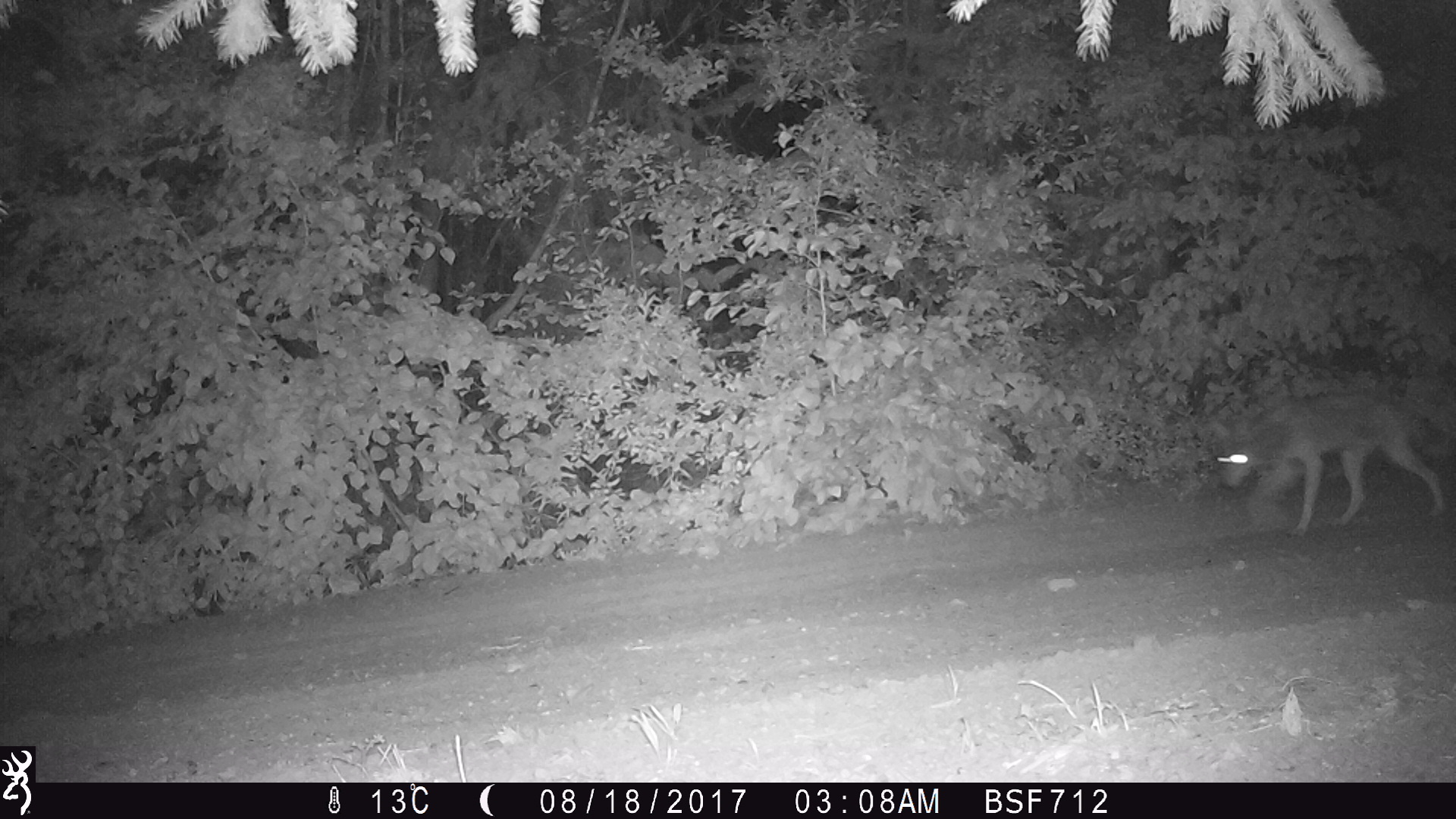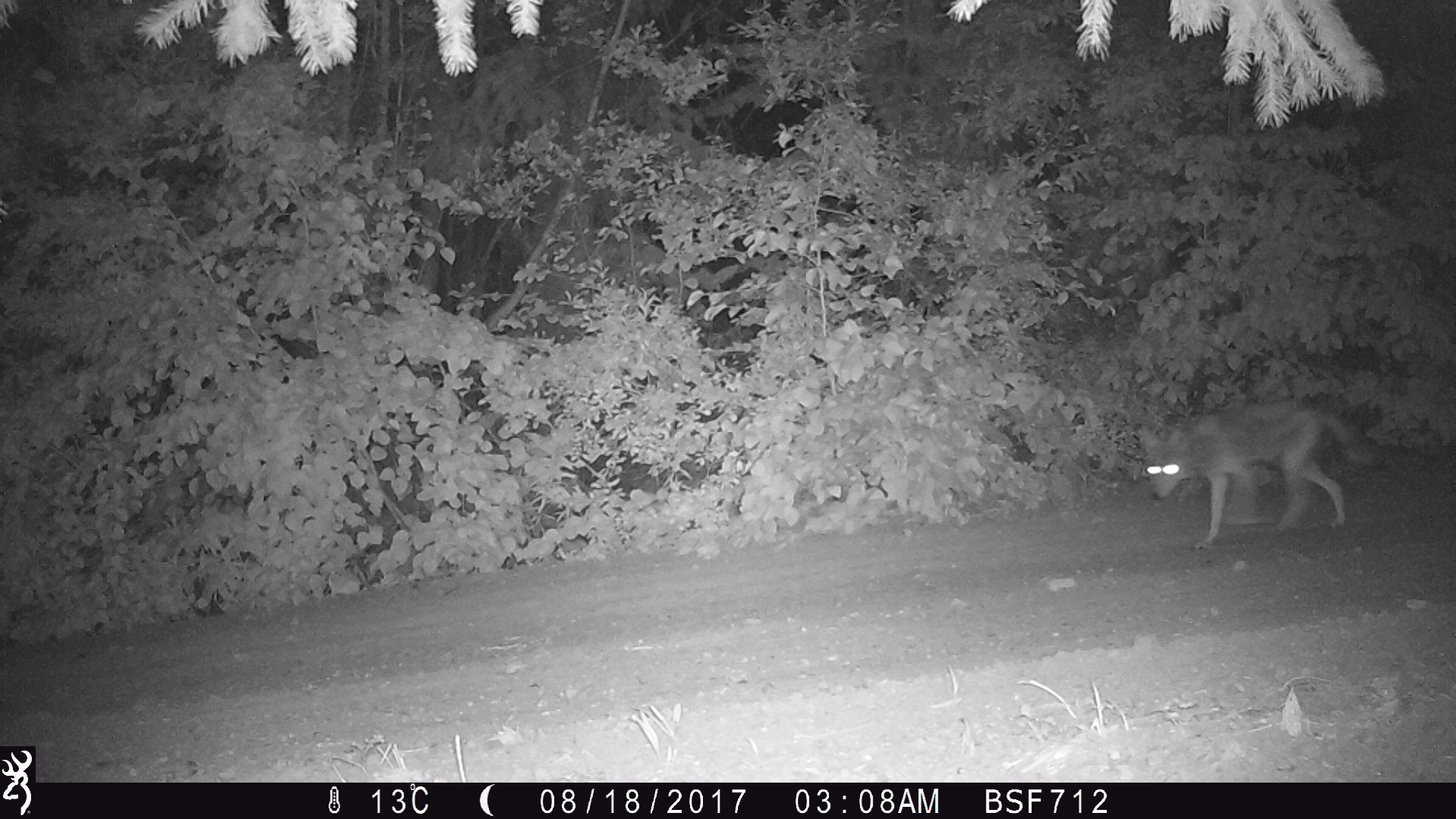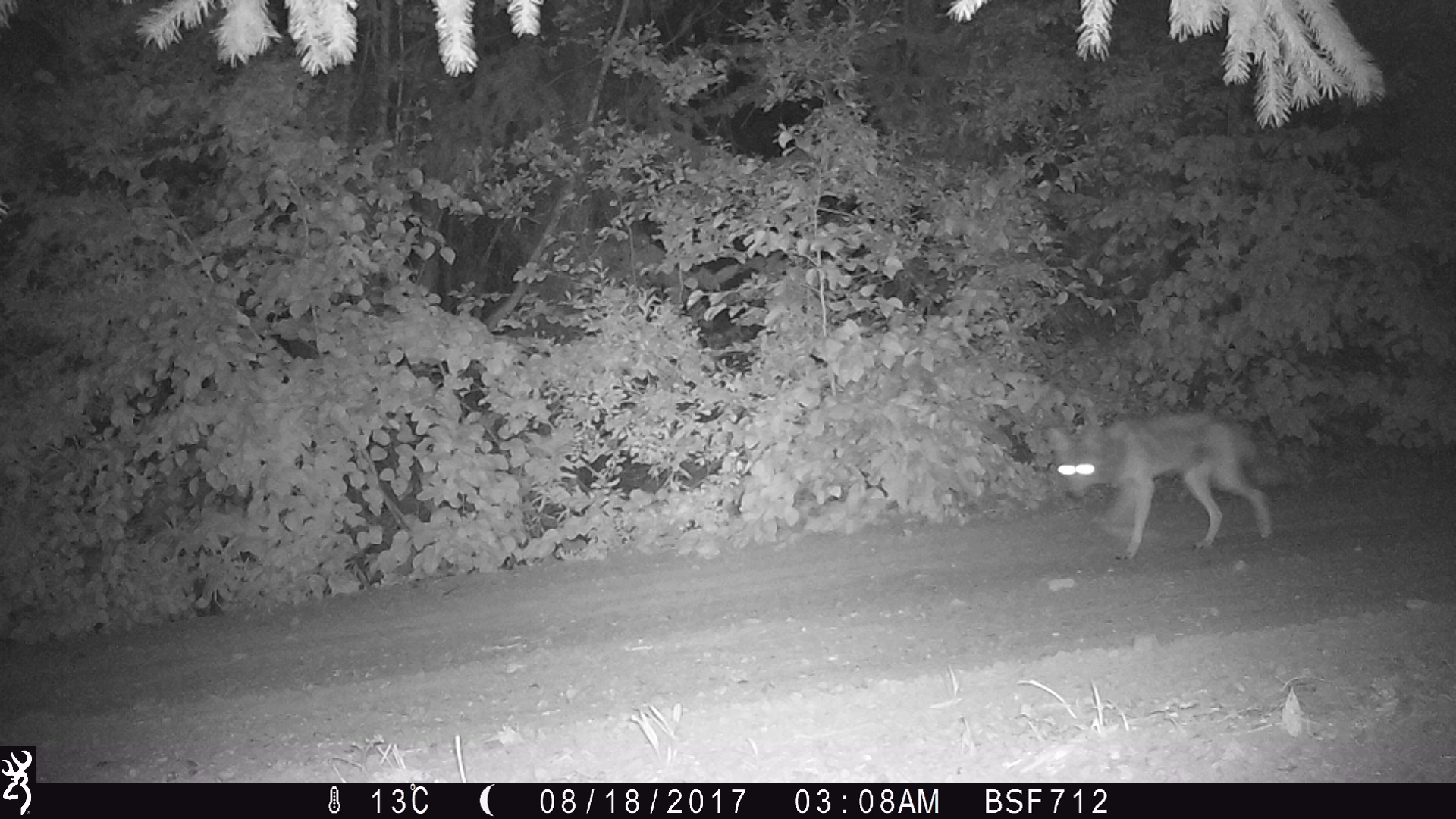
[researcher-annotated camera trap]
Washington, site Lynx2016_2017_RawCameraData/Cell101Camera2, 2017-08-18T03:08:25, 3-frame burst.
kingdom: Animalia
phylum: Chordata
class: Mammalia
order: Carnivora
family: Canidae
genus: Canis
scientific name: Canis latrans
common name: coyote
Canis latrans (coyote). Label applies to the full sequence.